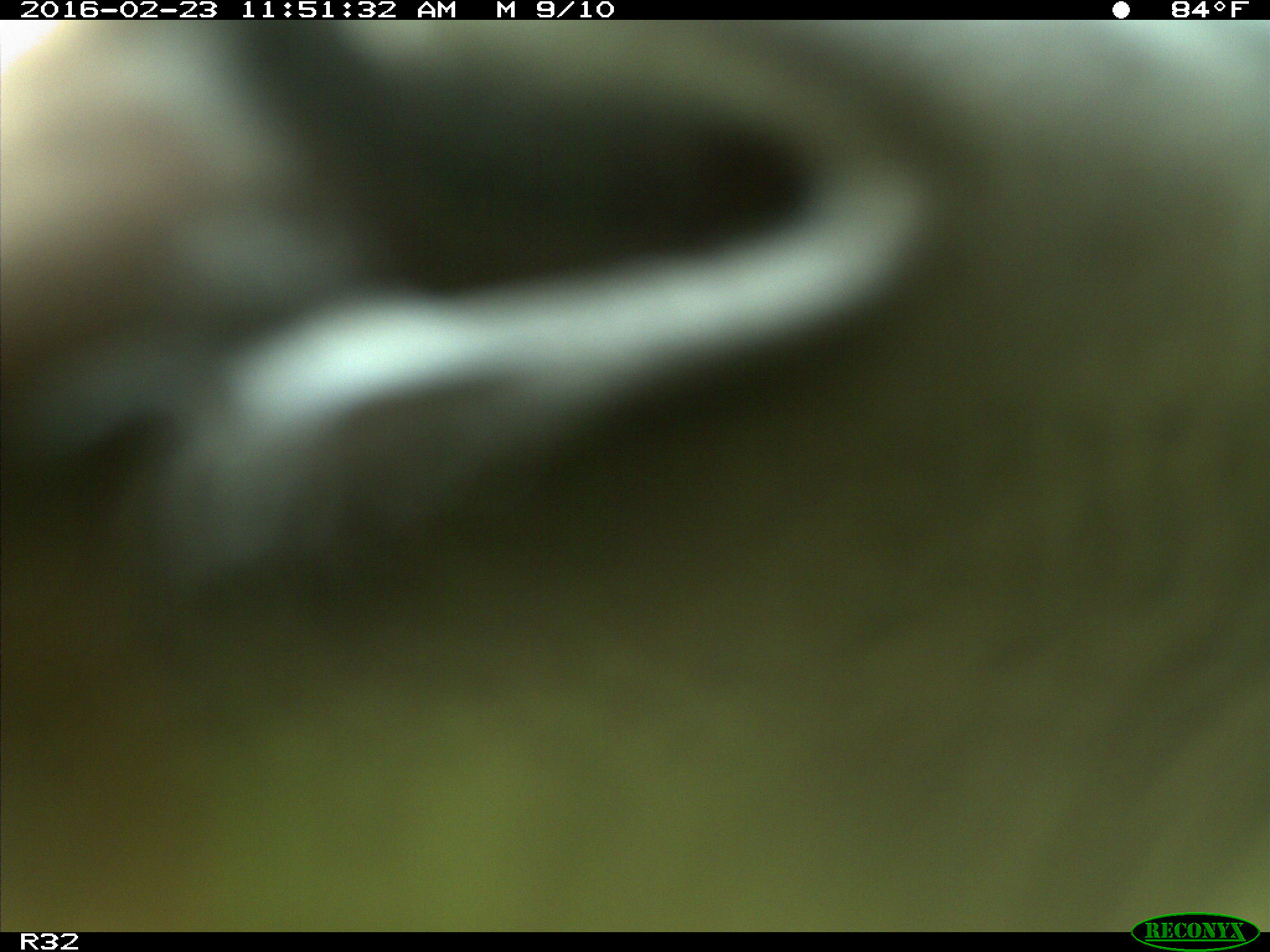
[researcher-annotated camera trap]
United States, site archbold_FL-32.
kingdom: Animalia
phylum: Chordata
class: Mammalia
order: Artiodactyla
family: Bovidae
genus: Bos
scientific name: Bos taurus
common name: domestic cow